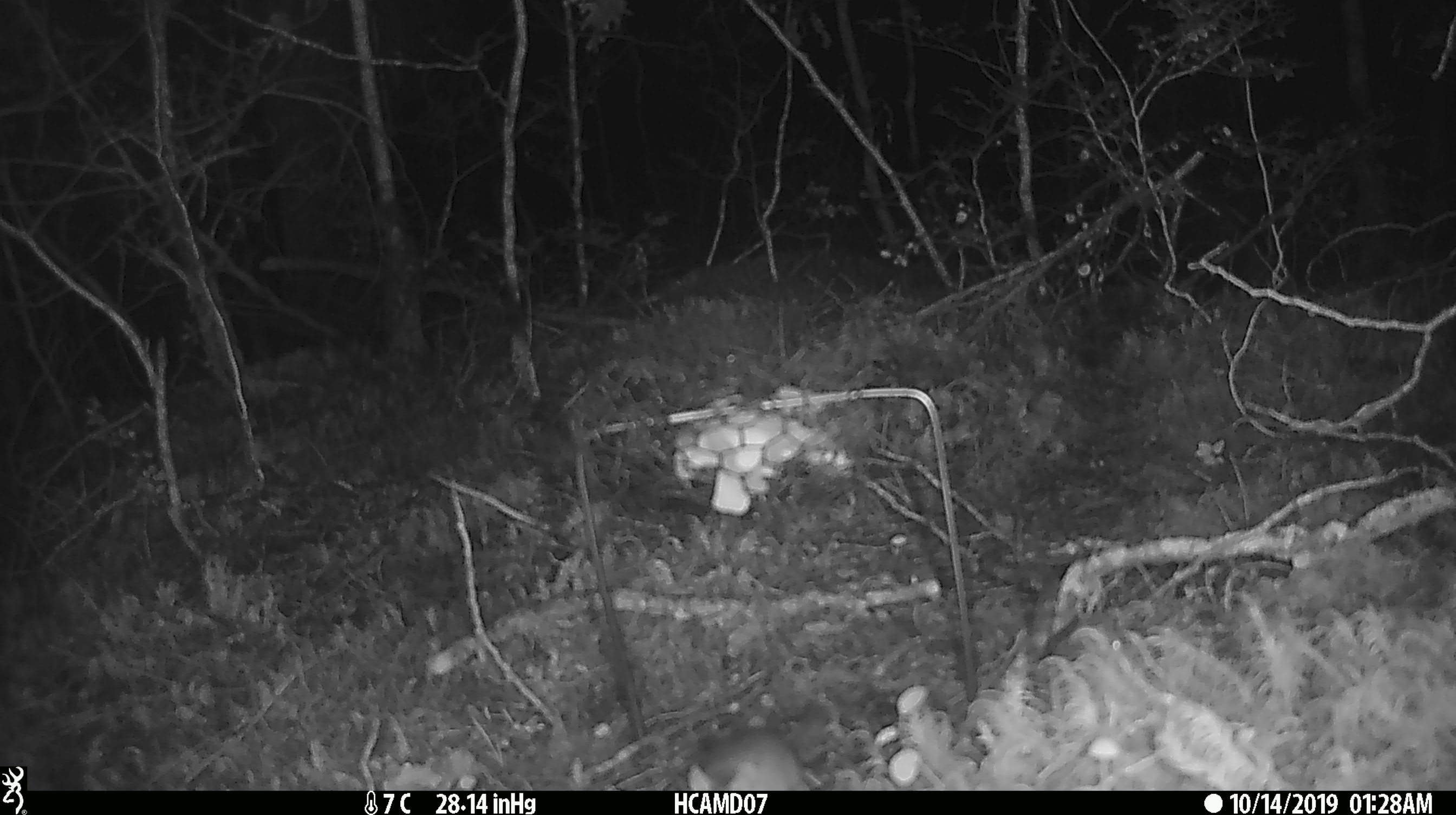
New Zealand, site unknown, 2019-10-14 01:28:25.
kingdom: Animalia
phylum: Chordata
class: Mammalia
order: Rodentia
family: Muridae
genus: Mus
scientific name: Mus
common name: mouse